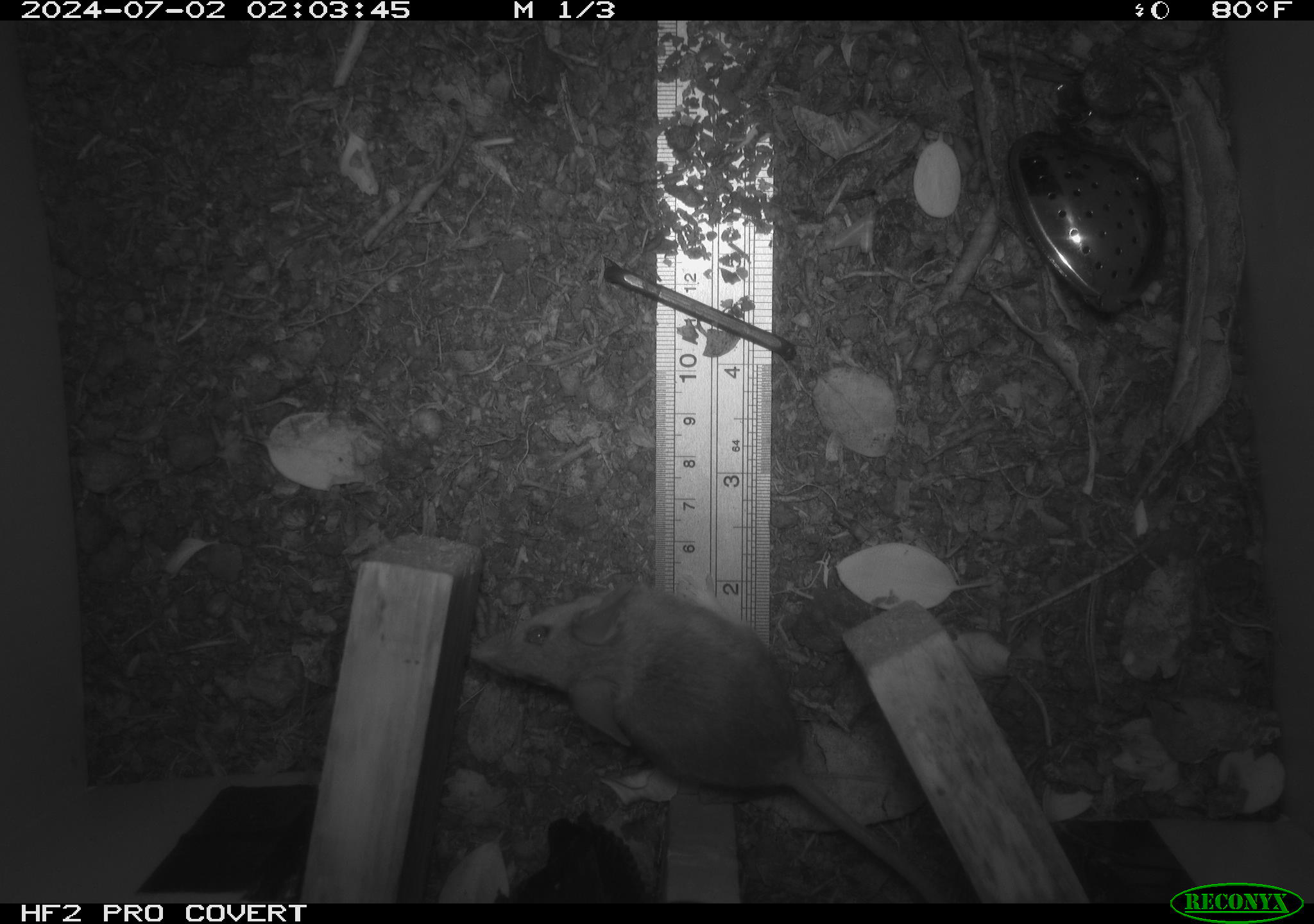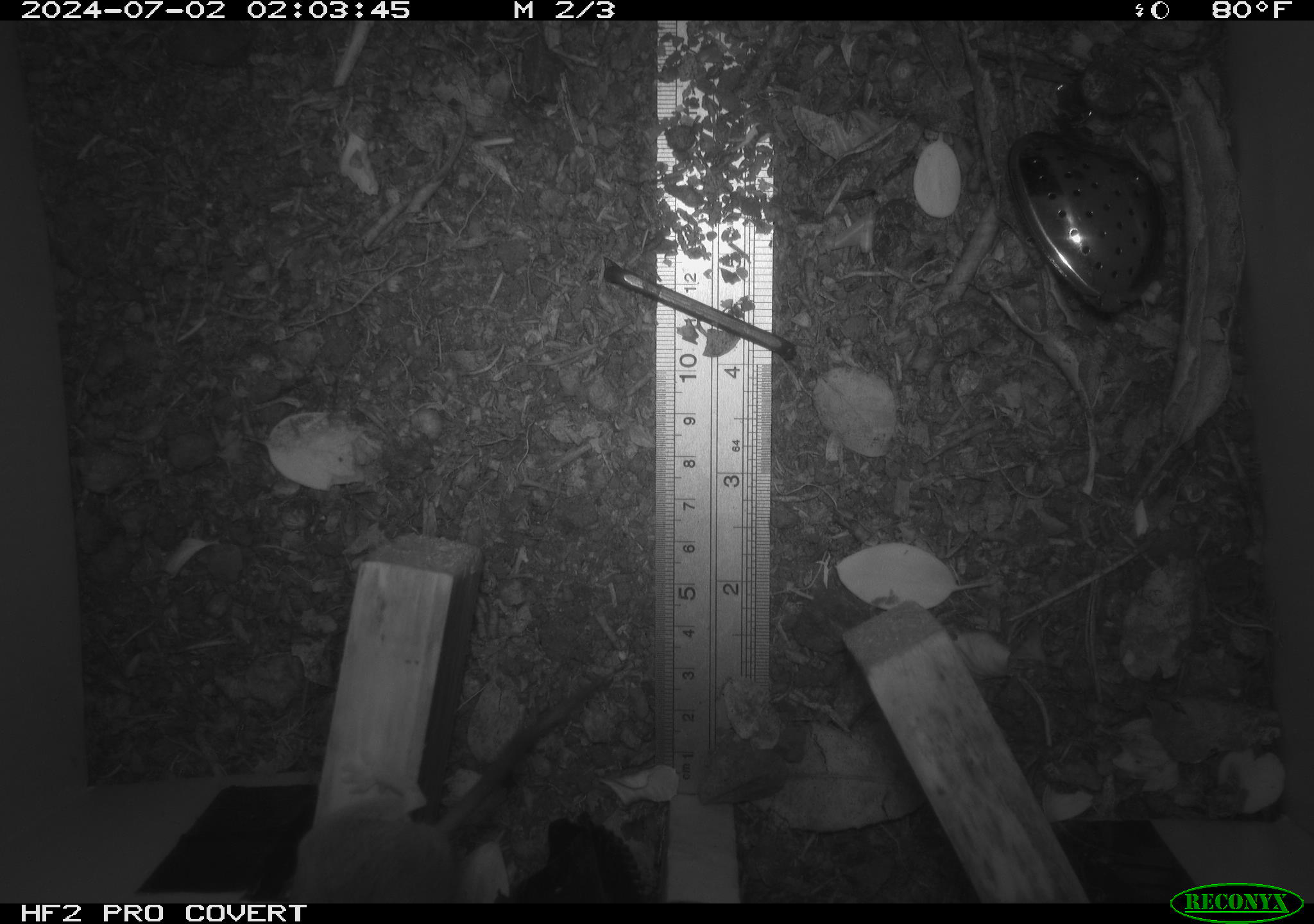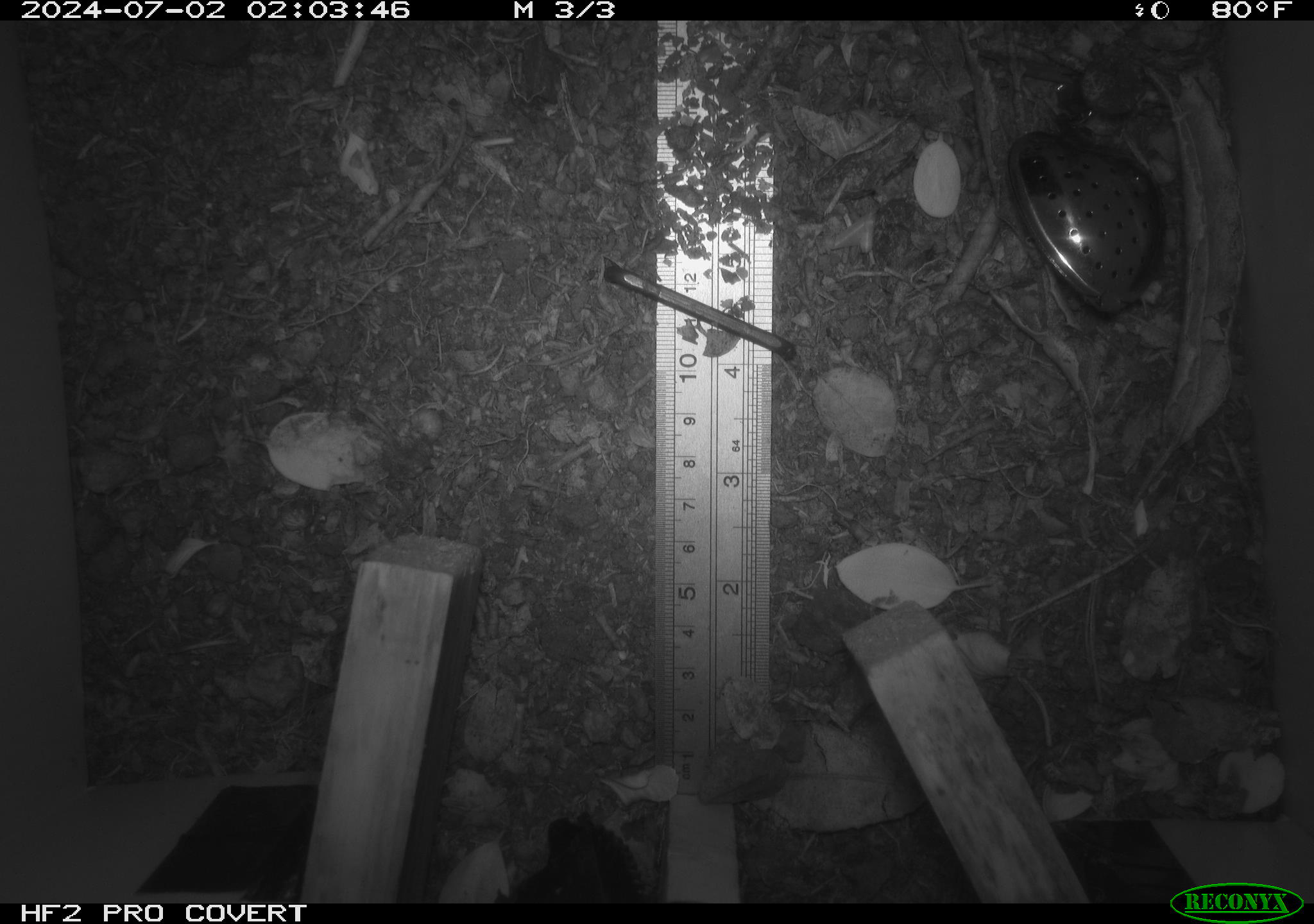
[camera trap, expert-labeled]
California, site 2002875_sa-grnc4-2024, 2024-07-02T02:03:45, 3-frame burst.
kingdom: Animalia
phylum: Chordata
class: Mammalia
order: Rodentia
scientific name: Rodentia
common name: rodent